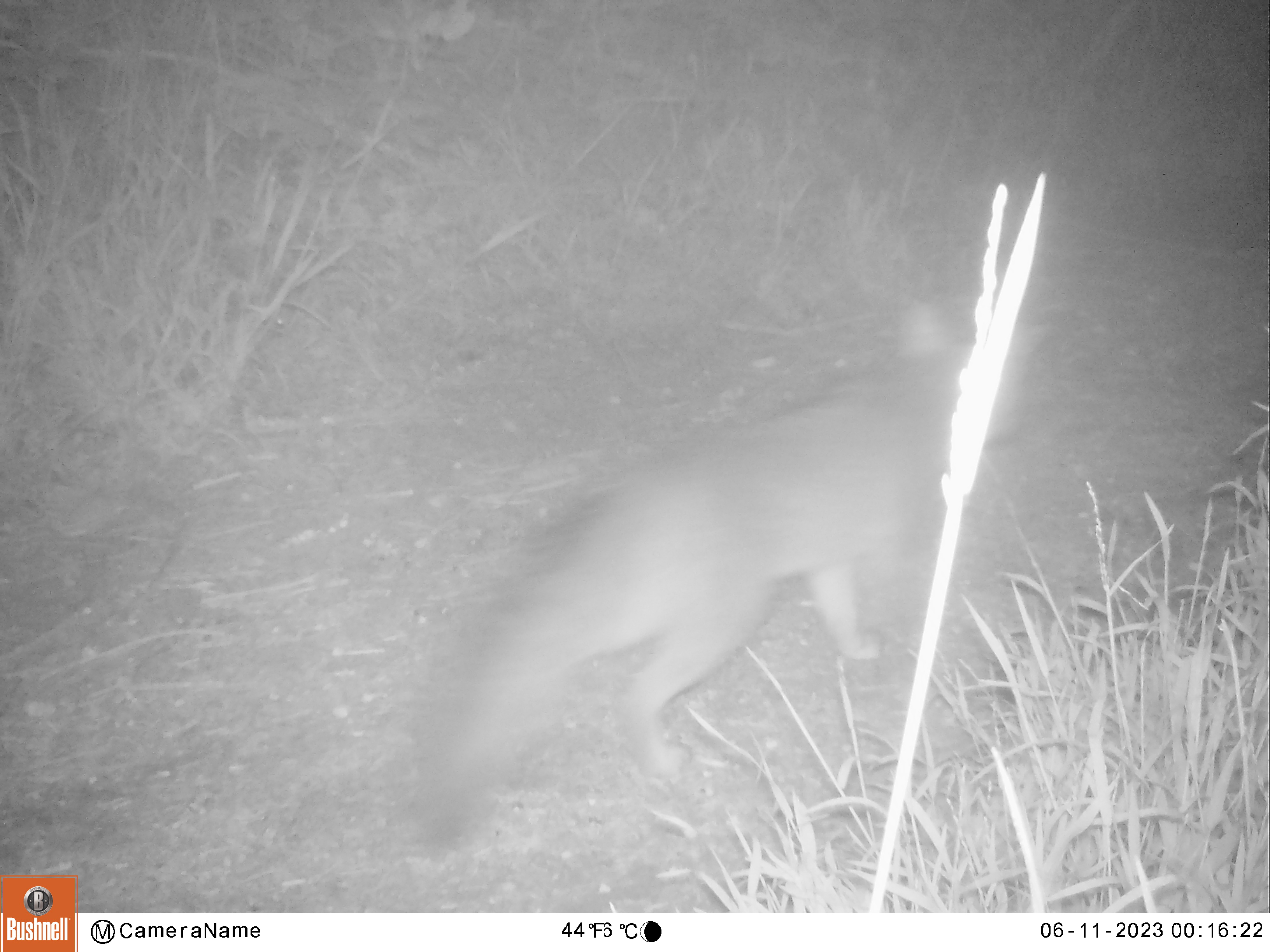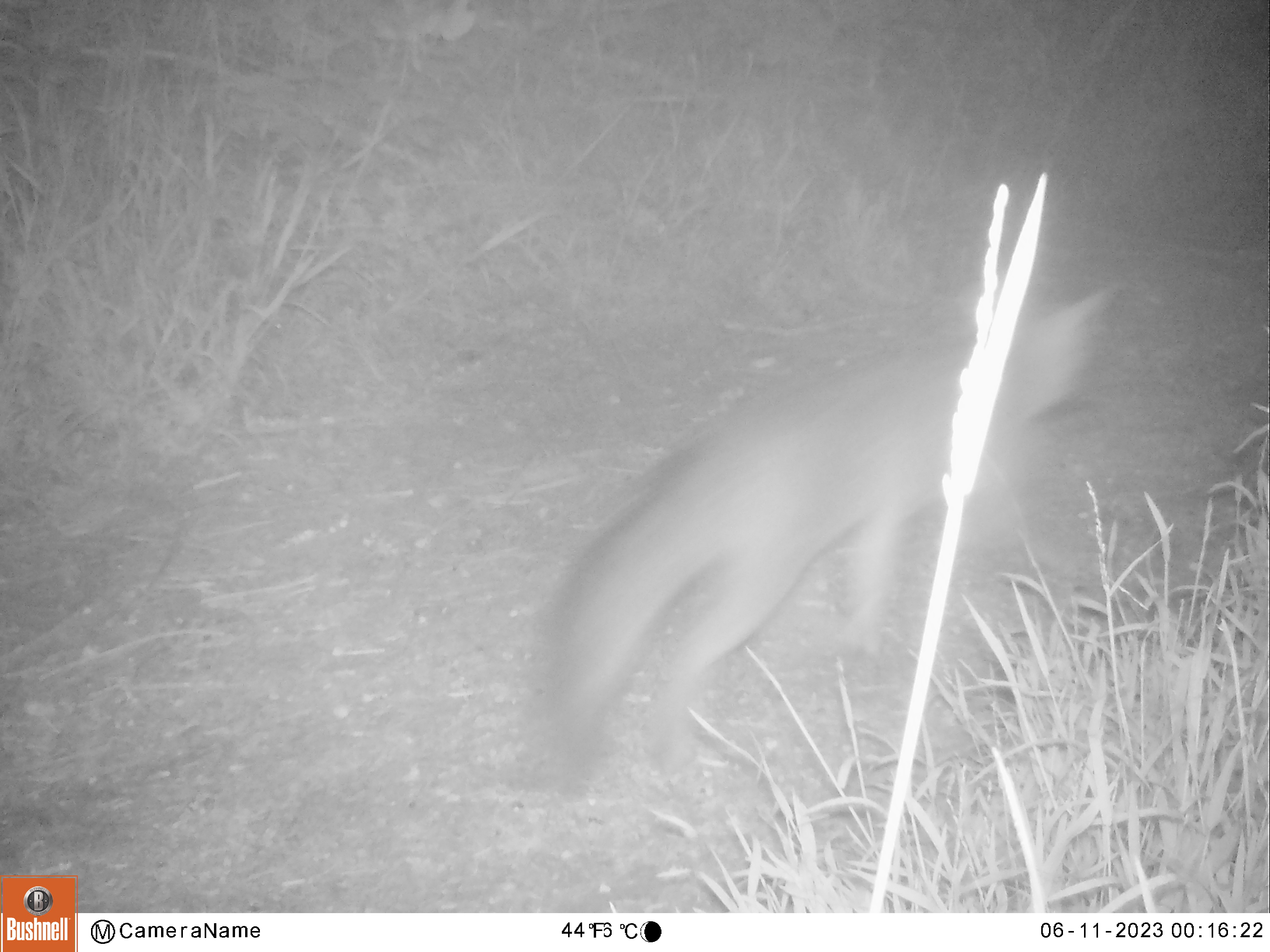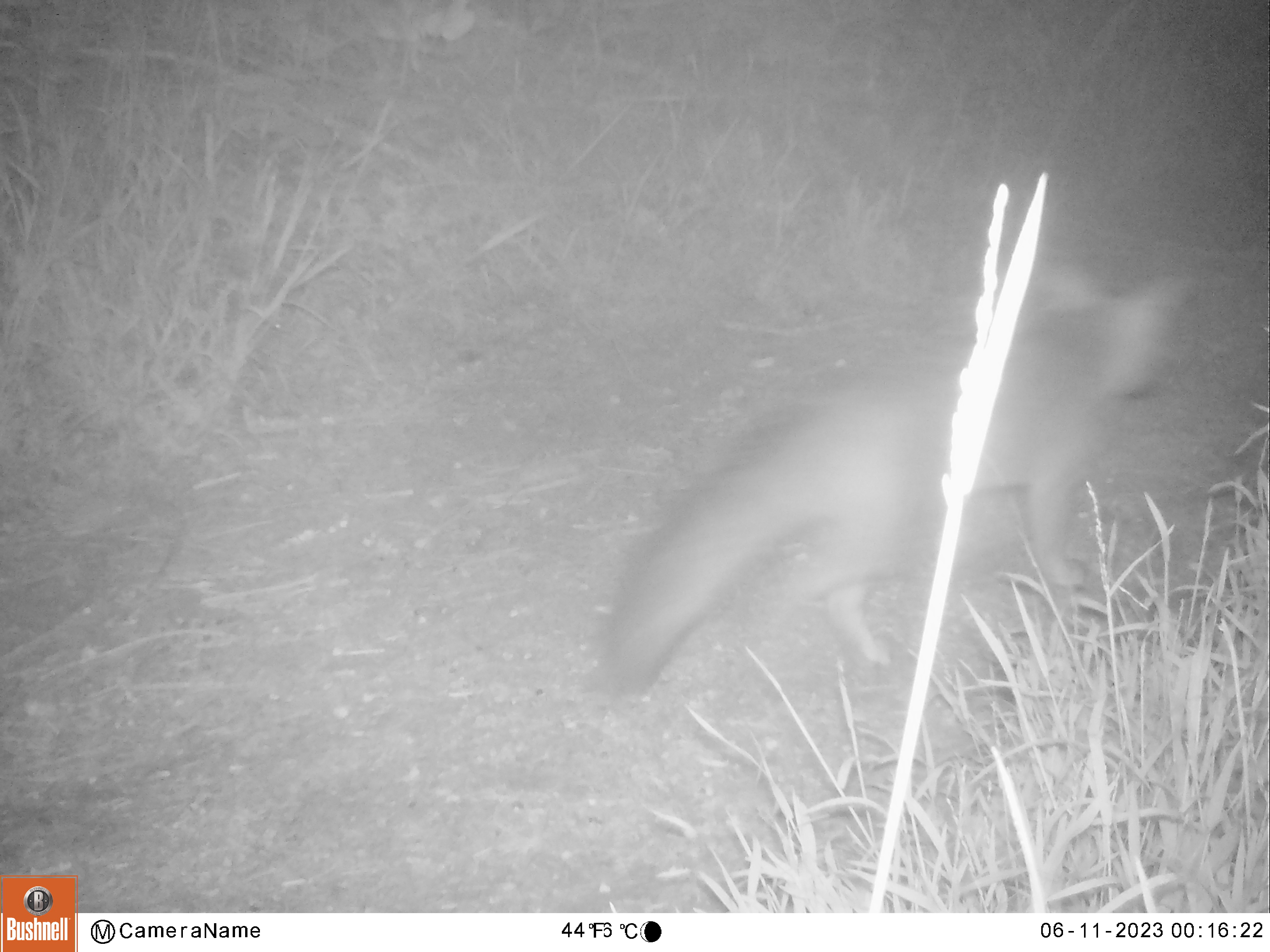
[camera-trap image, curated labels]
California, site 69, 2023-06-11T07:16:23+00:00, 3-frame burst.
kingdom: Animalia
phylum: Chordata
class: Mammalia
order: Carnivora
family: Canidae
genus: Urocyon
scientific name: Urocyon cinereoargenteus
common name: gray fox